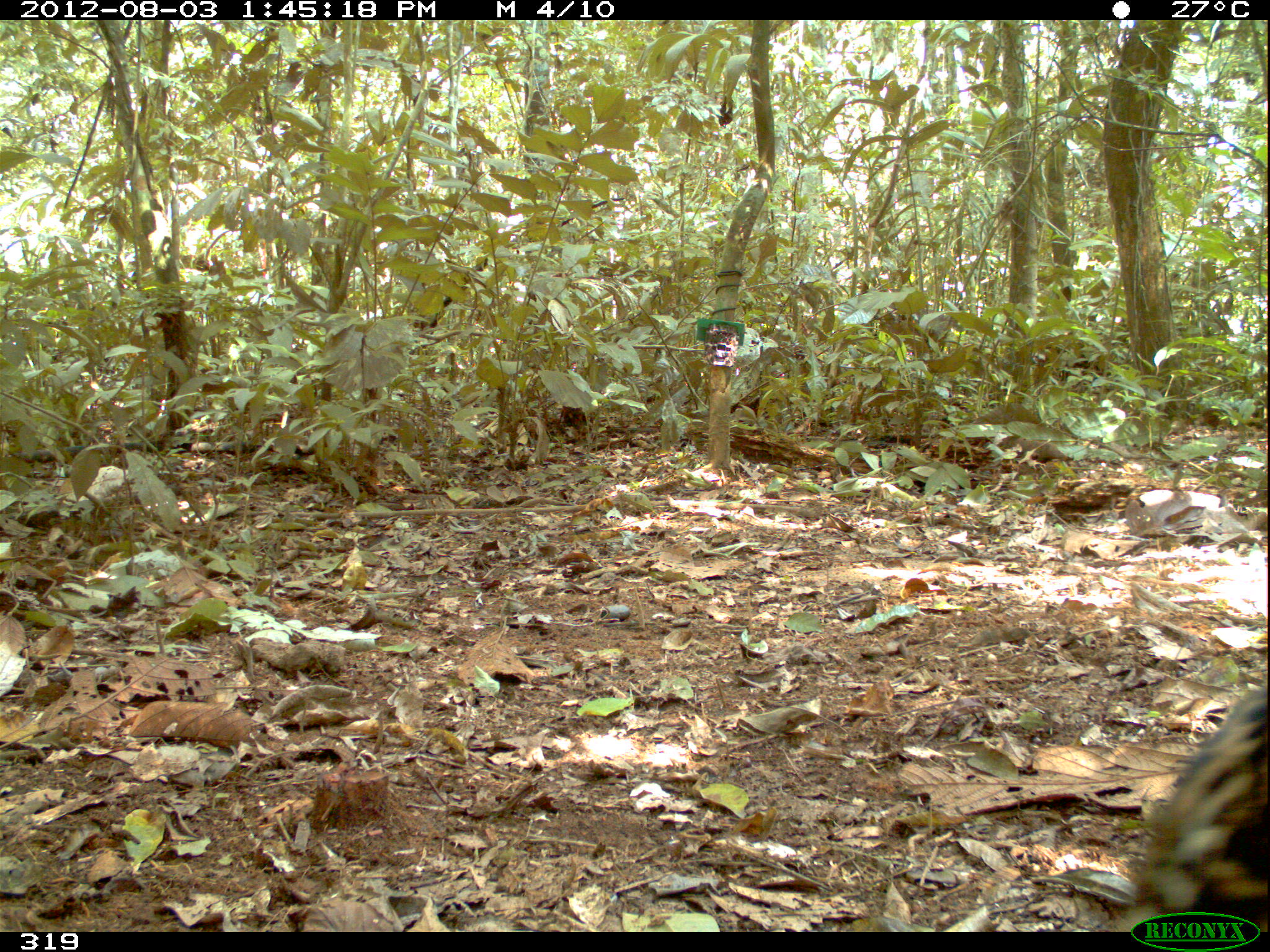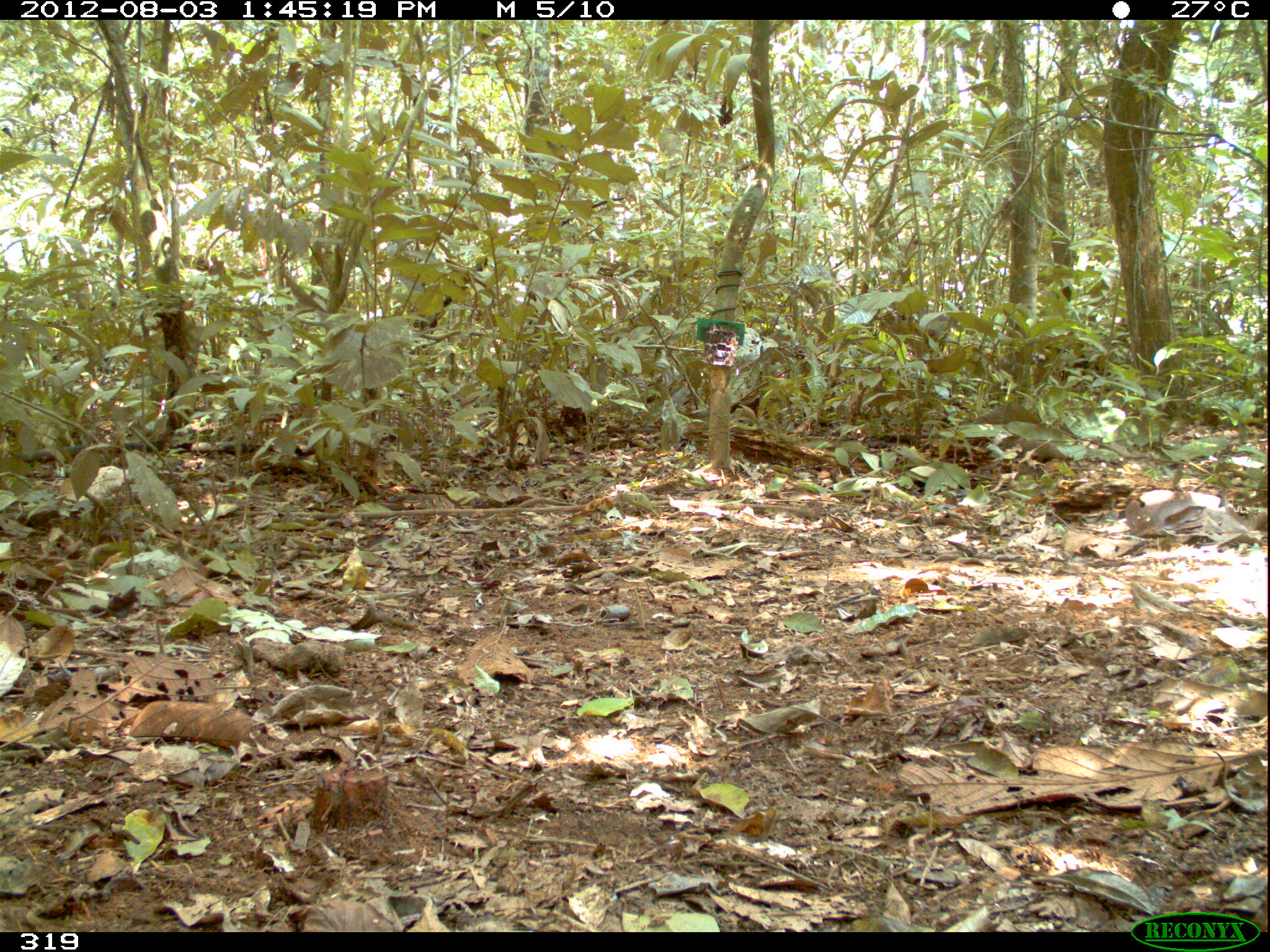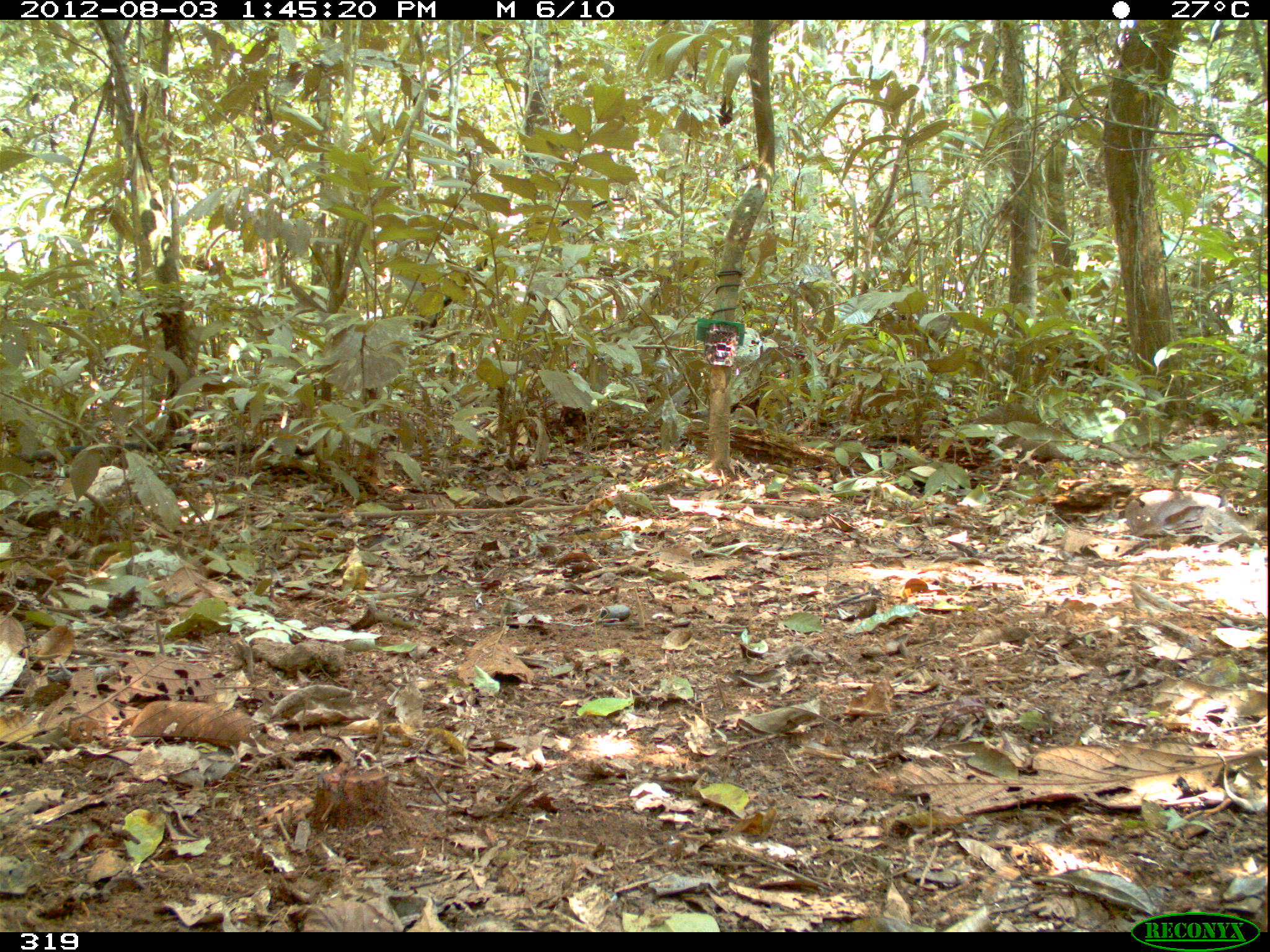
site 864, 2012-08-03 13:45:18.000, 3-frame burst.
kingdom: Animalia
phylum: Chordata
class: Mammalia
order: Carnivora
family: Felidae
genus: Leopardus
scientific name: Leopardus pardalis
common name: ocelot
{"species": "Leopardus pardalis (ocelot)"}